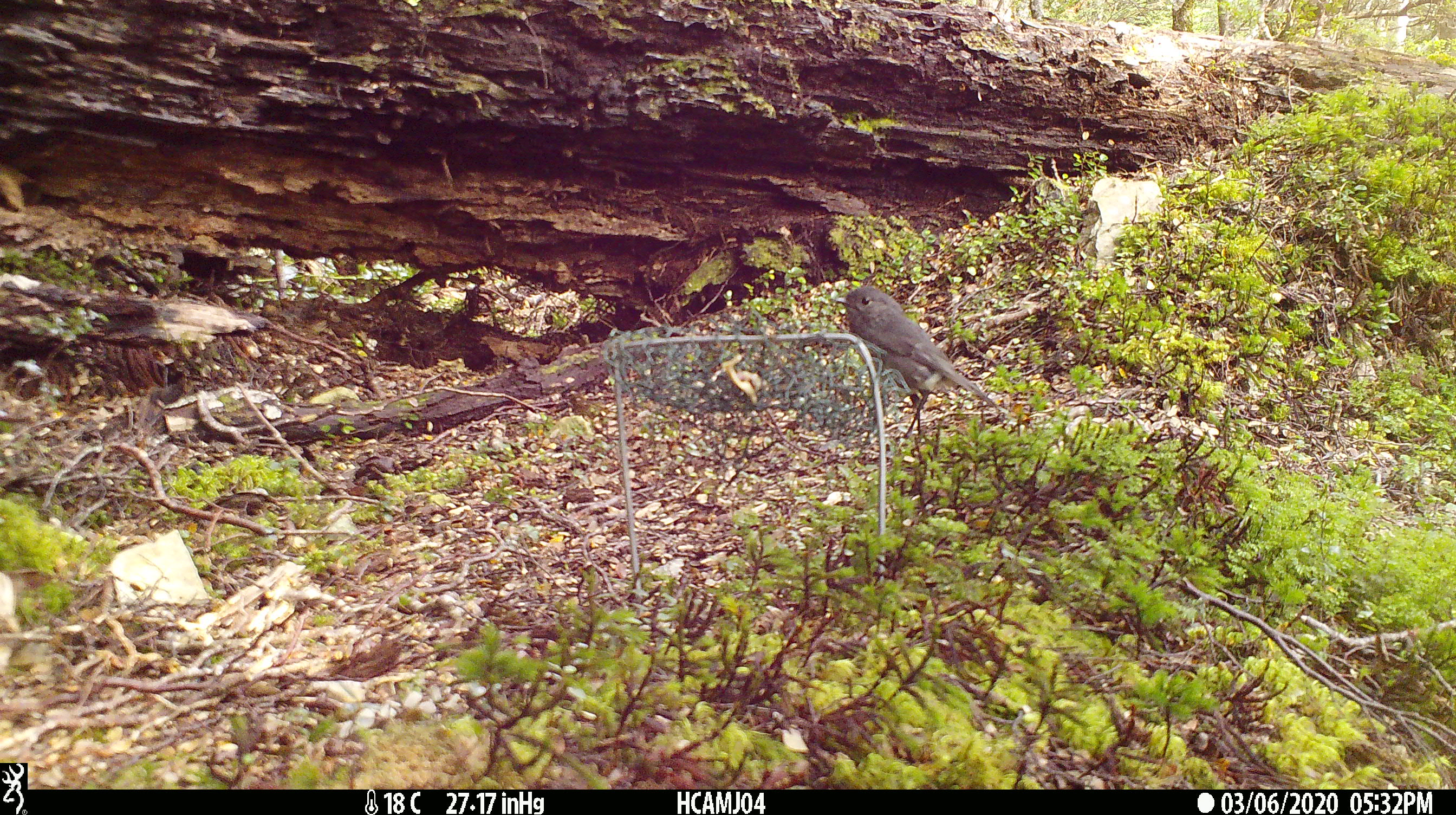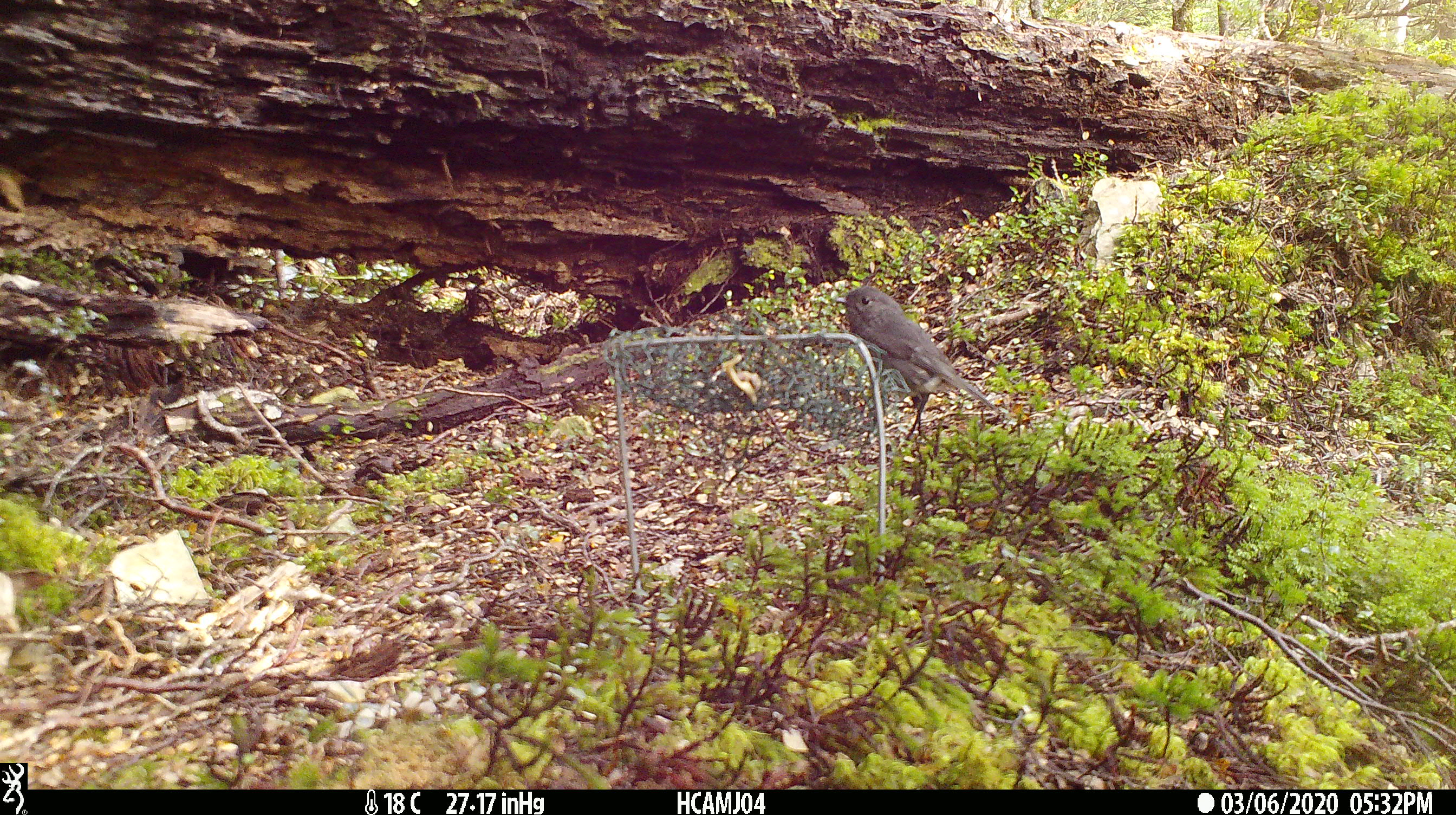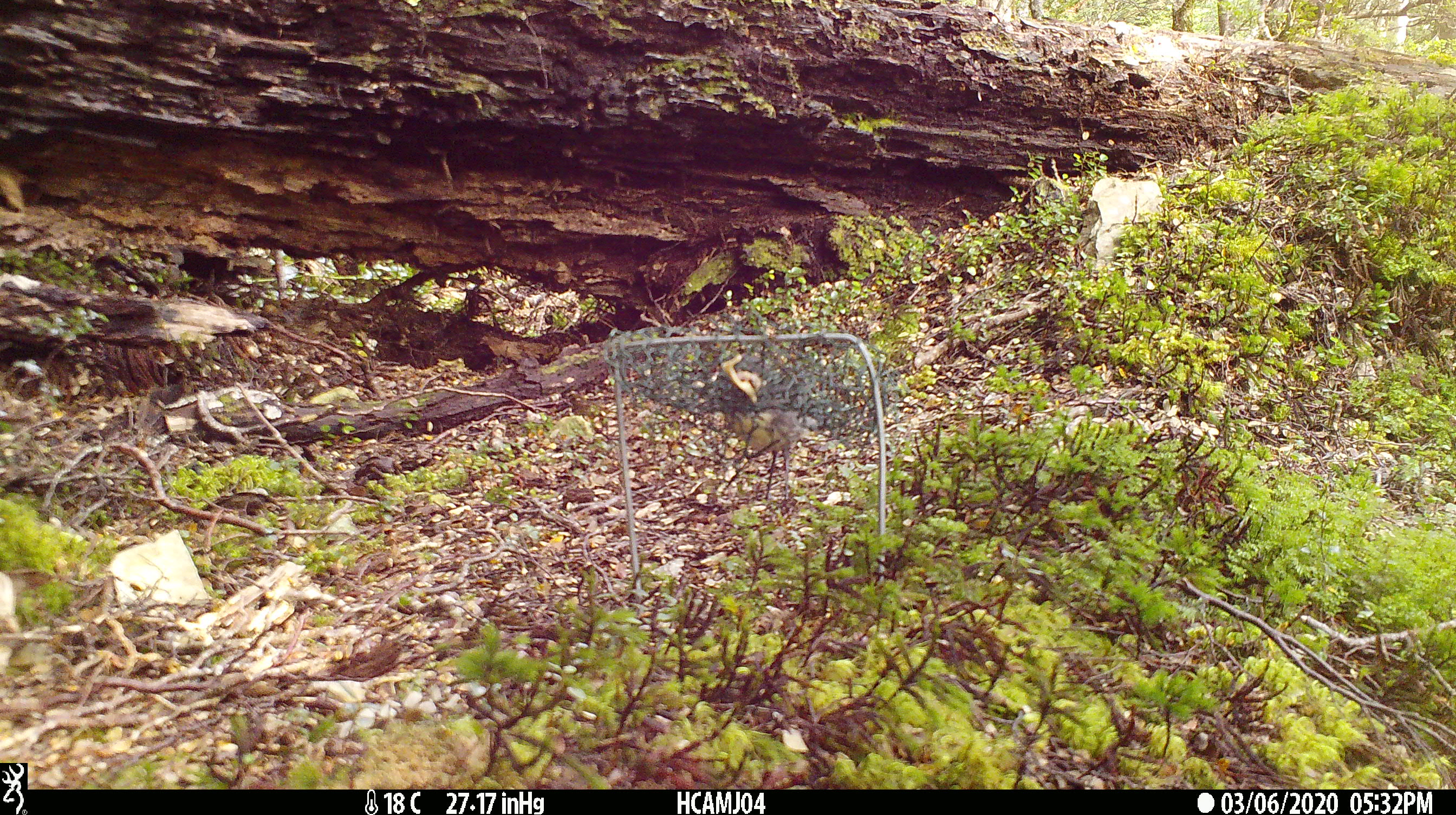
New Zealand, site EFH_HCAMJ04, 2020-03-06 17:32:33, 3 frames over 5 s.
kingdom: Animalia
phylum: Chordata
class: Aves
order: Passeriformes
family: Petroicidae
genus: Petroica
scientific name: Petroica australis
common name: new zealand robin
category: robin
Robin (new zealand robin) (Petroica australis).